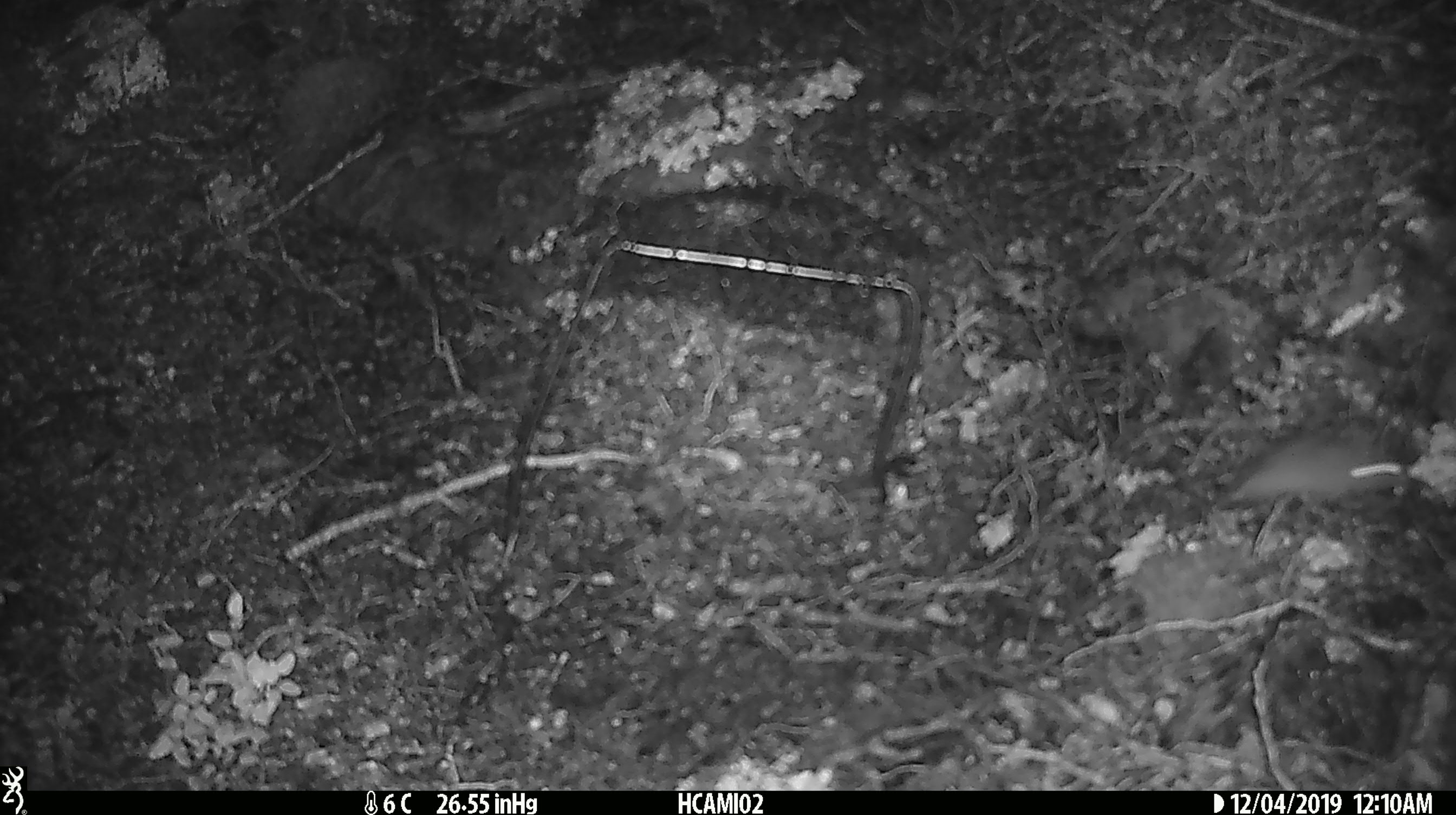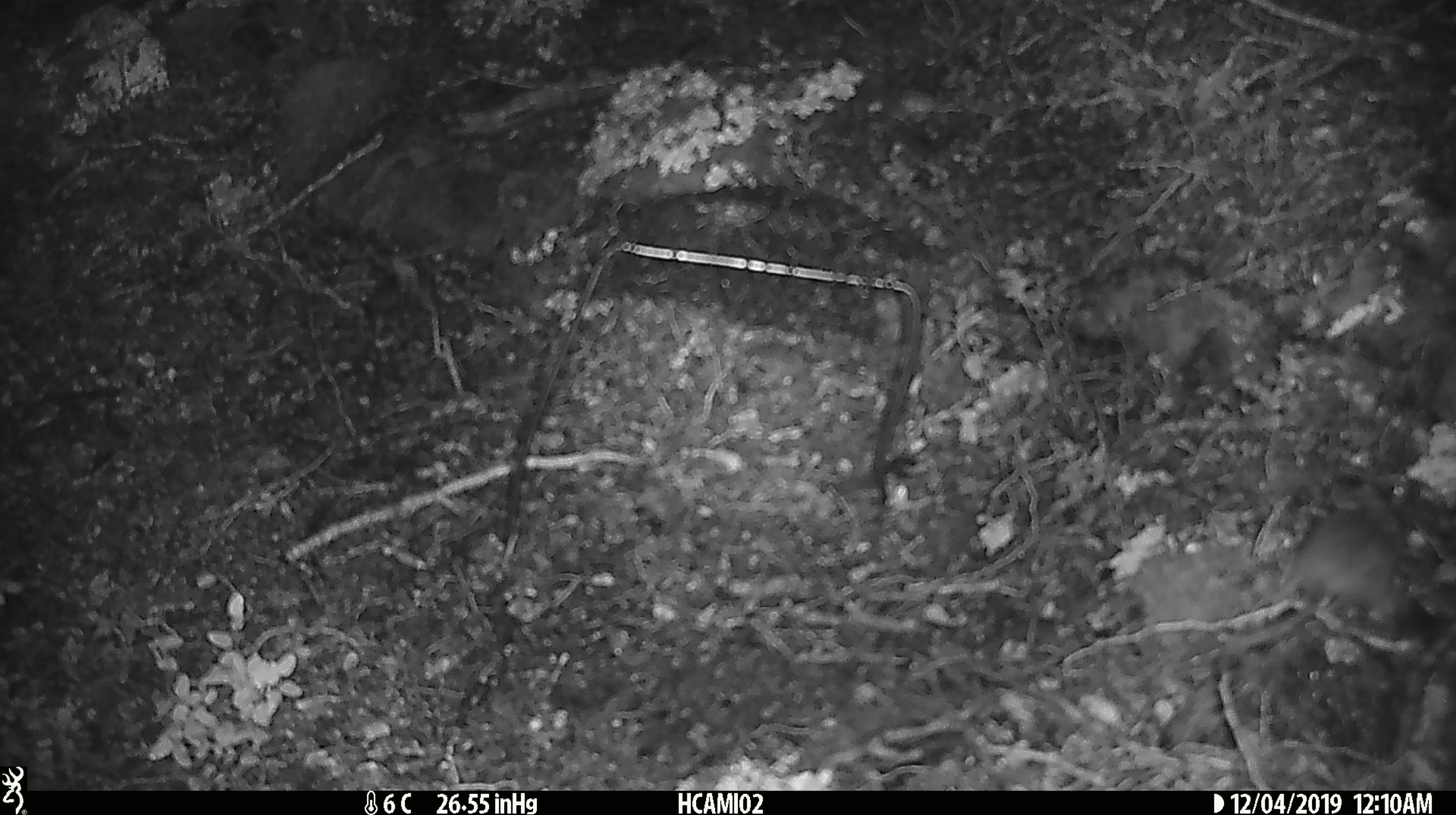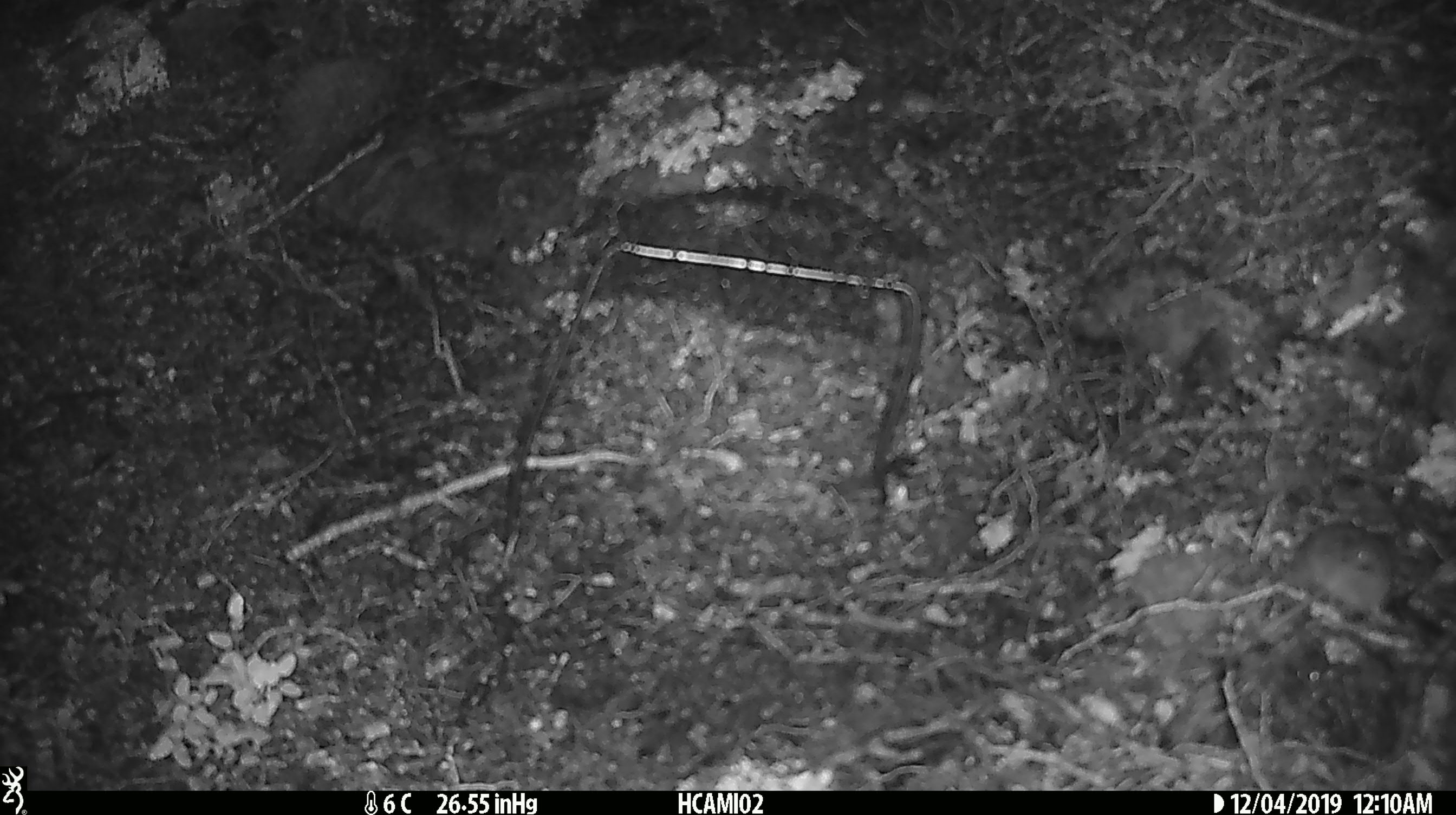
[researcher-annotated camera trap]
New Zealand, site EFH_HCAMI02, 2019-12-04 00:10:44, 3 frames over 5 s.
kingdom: Animalia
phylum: Chordata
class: Mammalia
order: Rodentia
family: Muridae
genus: Mus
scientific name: Mus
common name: mouse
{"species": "mouse (Mus)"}